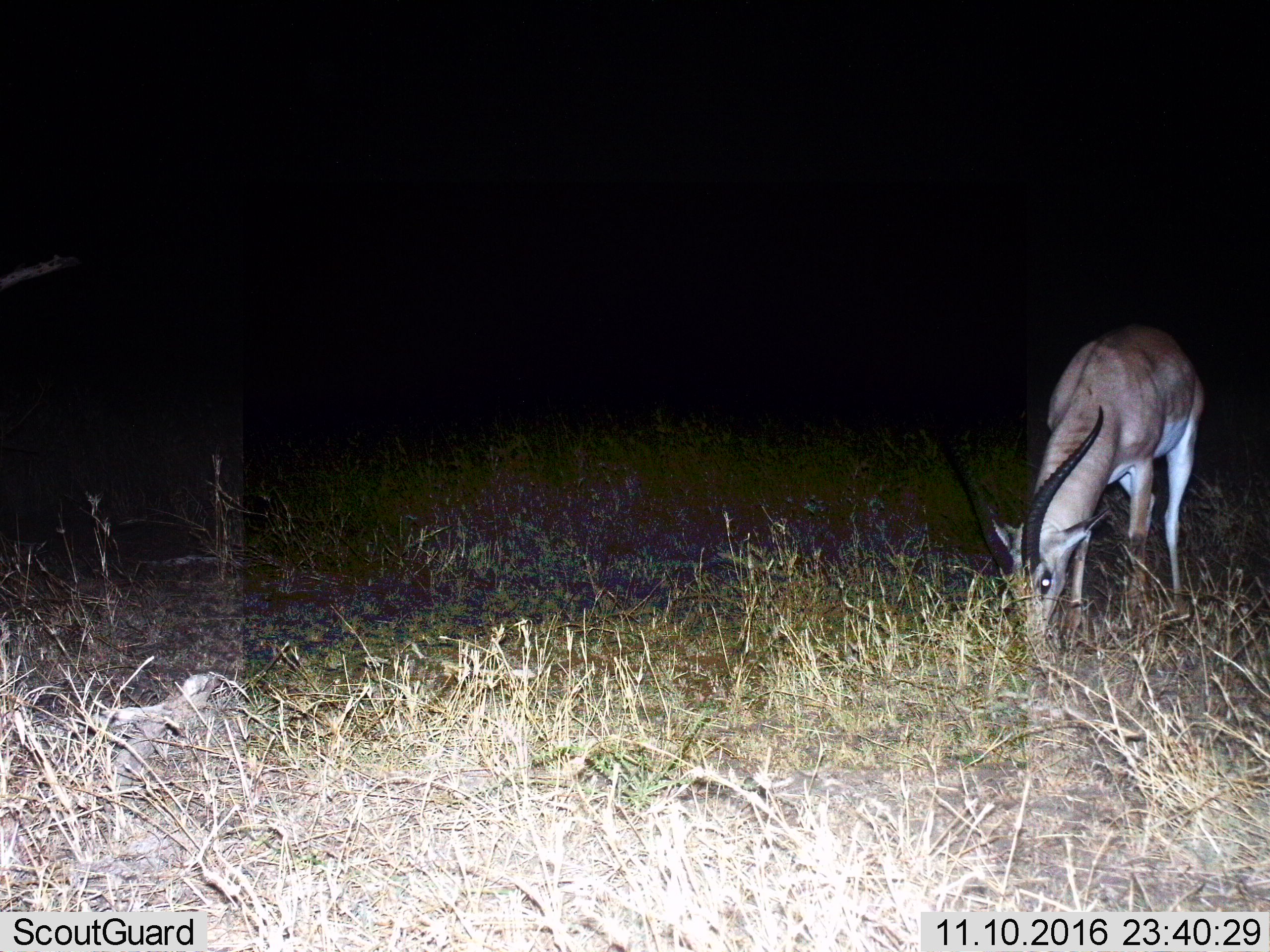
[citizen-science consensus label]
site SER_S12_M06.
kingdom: Animalia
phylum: Chordata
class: Mammalia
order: Artiodactyla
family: Bovidae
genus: Nanger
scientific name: Nanger granti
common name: grant's gazelle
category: gazellegrants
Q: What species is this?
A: Gazellegrants (grant's gazelle) (Nanger granti).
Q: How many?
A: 1.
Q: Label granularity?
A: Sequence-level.